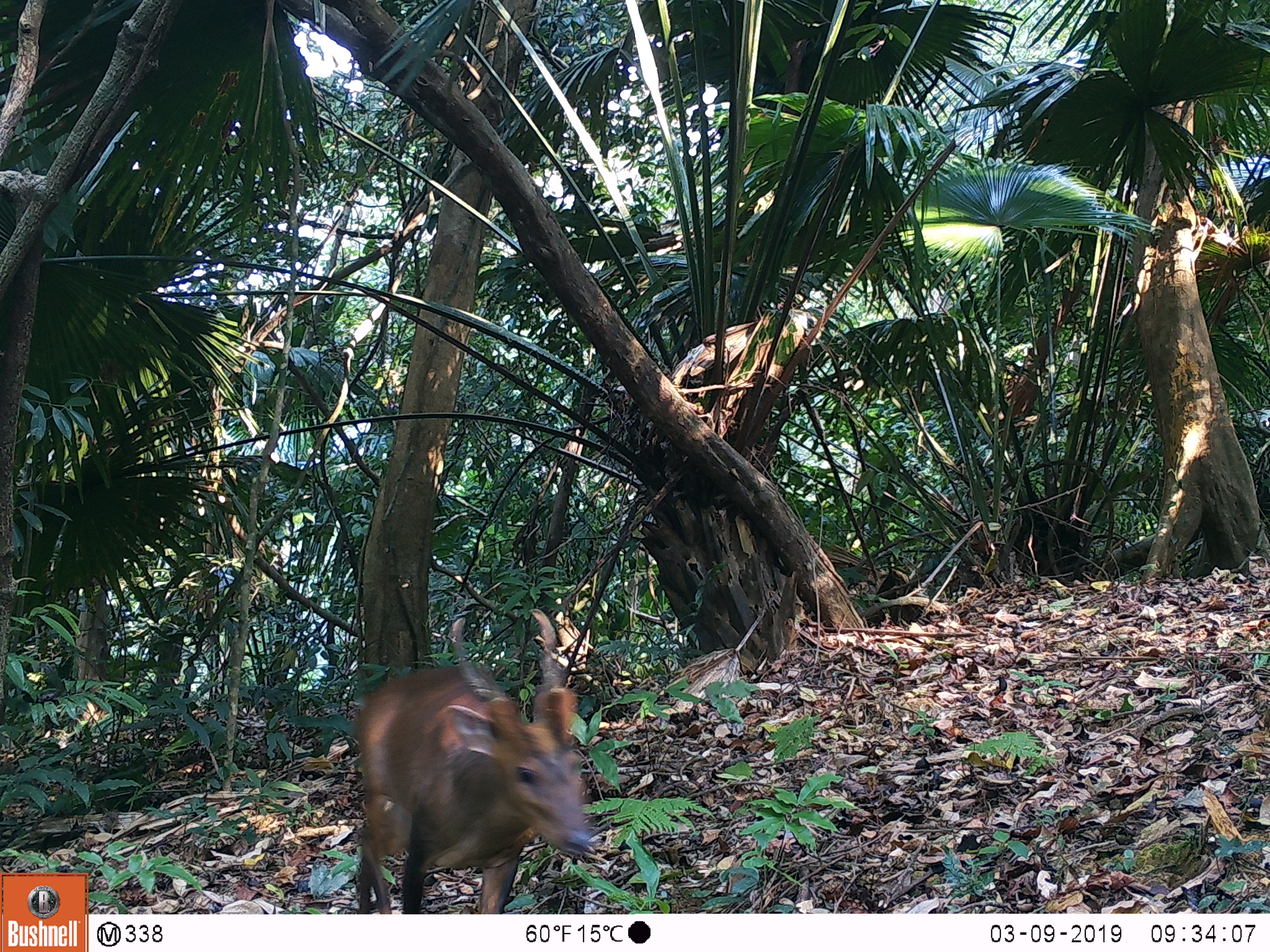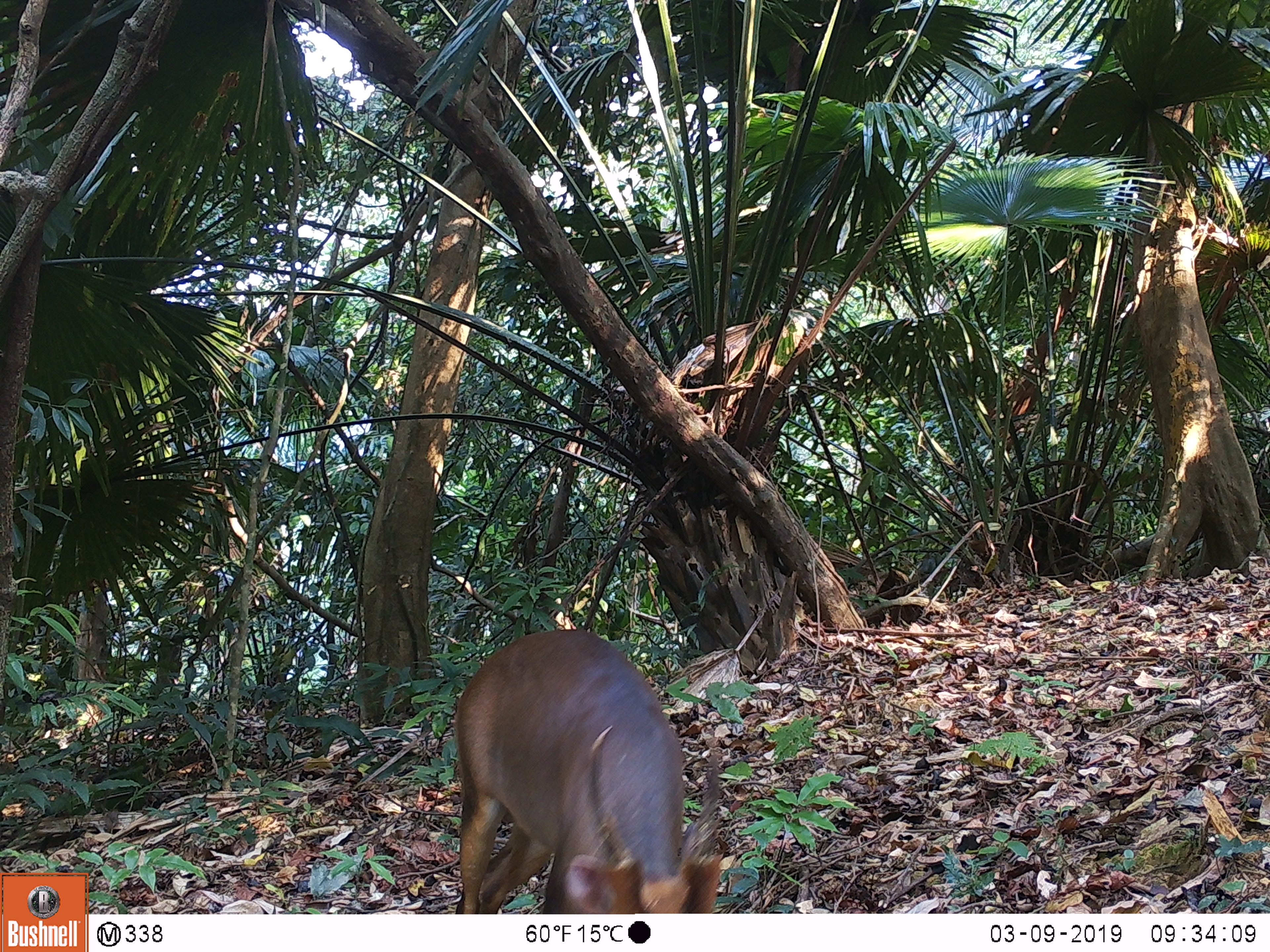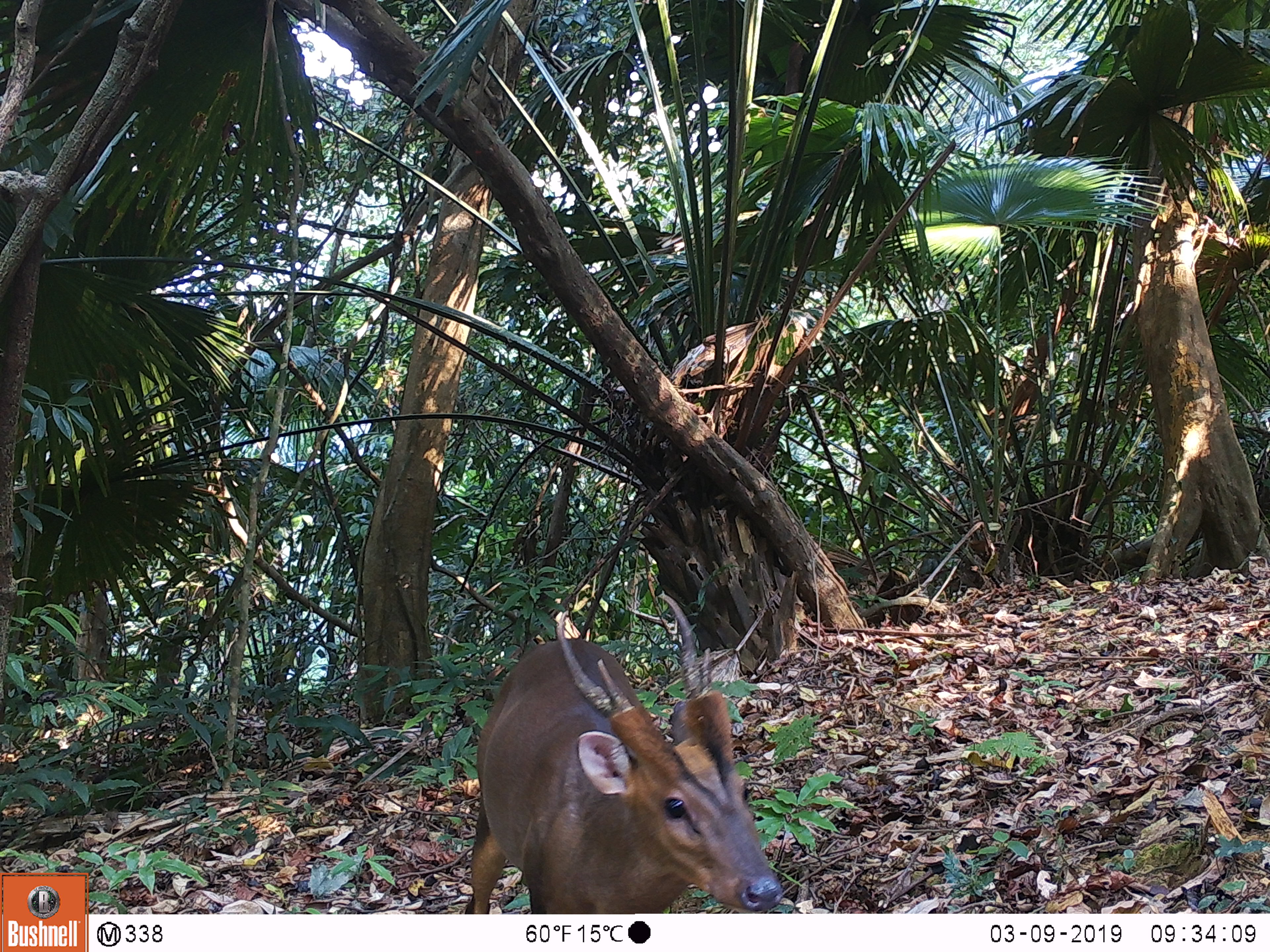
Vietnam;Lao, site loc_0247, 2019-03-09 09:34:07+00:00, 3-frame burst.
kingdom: Animalia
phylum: Chordata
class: Mammalia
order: Artiodactyla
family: Cervidae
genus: Muntiacus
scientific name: Muntiacus vuquangensis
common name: large-antlered muntjac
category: large antlered muntjac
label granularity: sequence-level